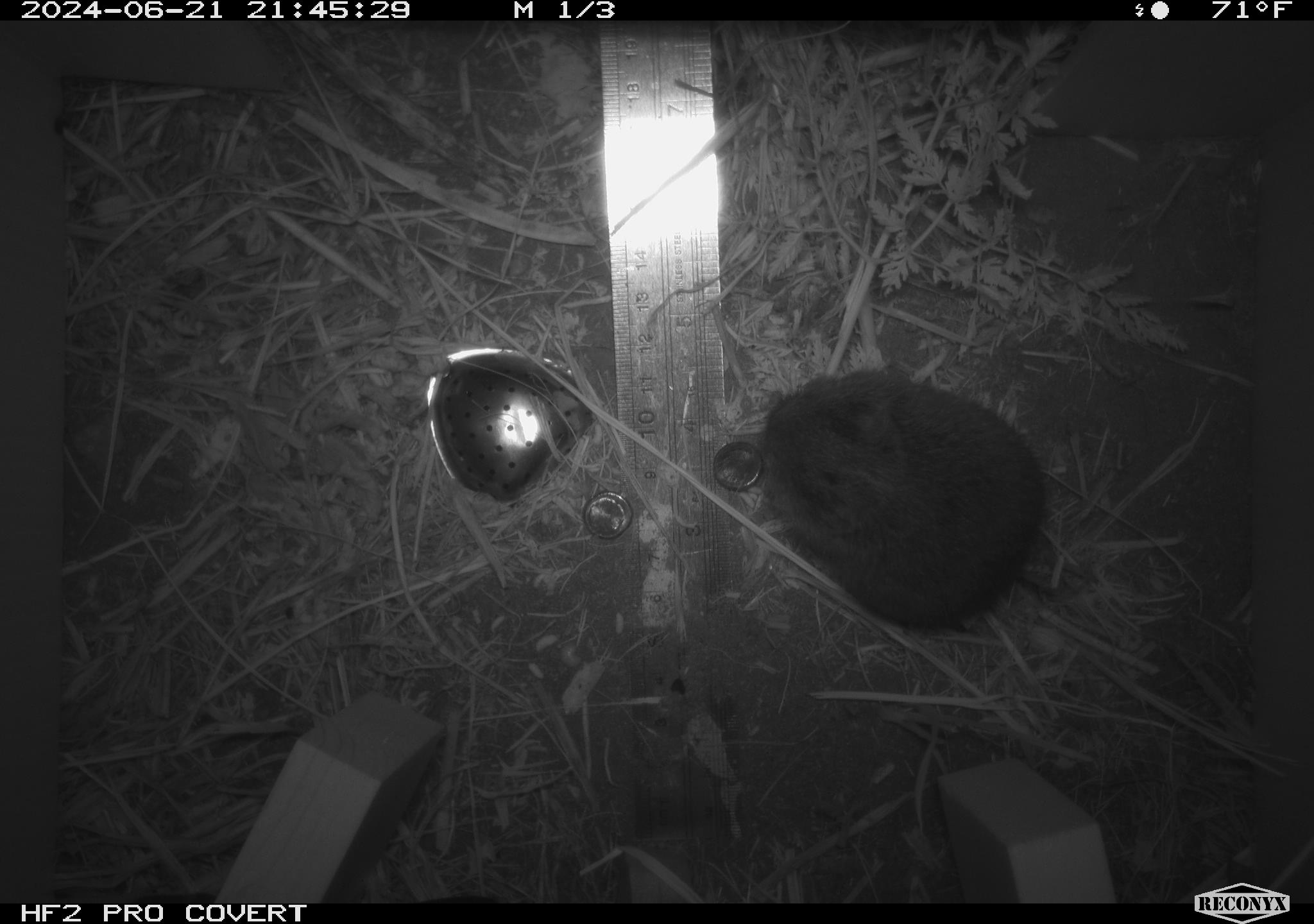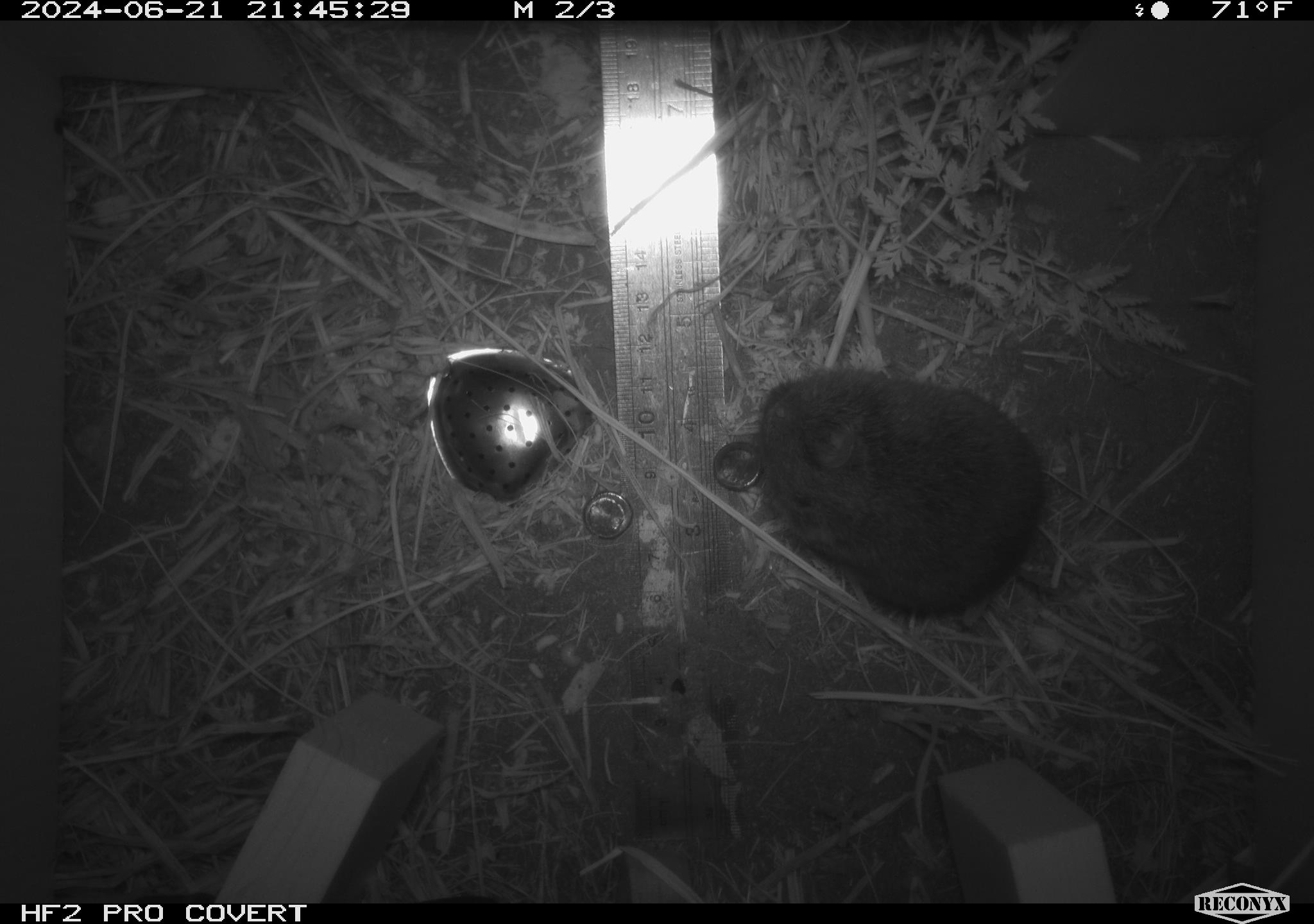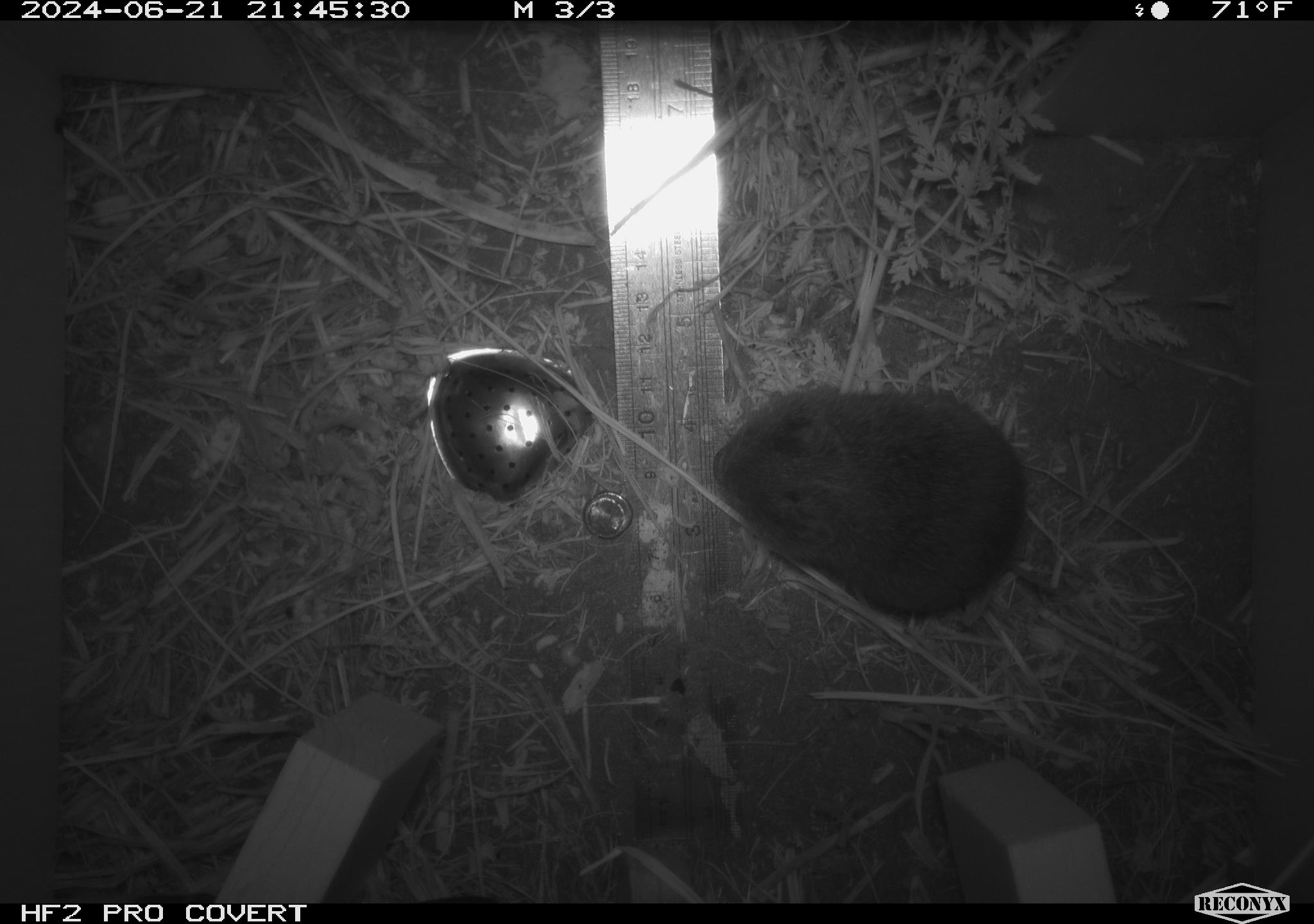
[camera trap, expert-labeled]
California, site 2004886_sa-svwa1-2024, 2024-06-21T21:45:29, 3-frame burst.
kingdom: Animalia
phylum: Chordata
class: Mammalia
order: Rodentia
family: Cricetidae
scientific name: Arvicolinae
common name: voles, lemmings, and muskrats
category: arvicolinae subfamily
Arvicolinae subfamily (voles, lemmings, and muskrats) (Arvicolinae).